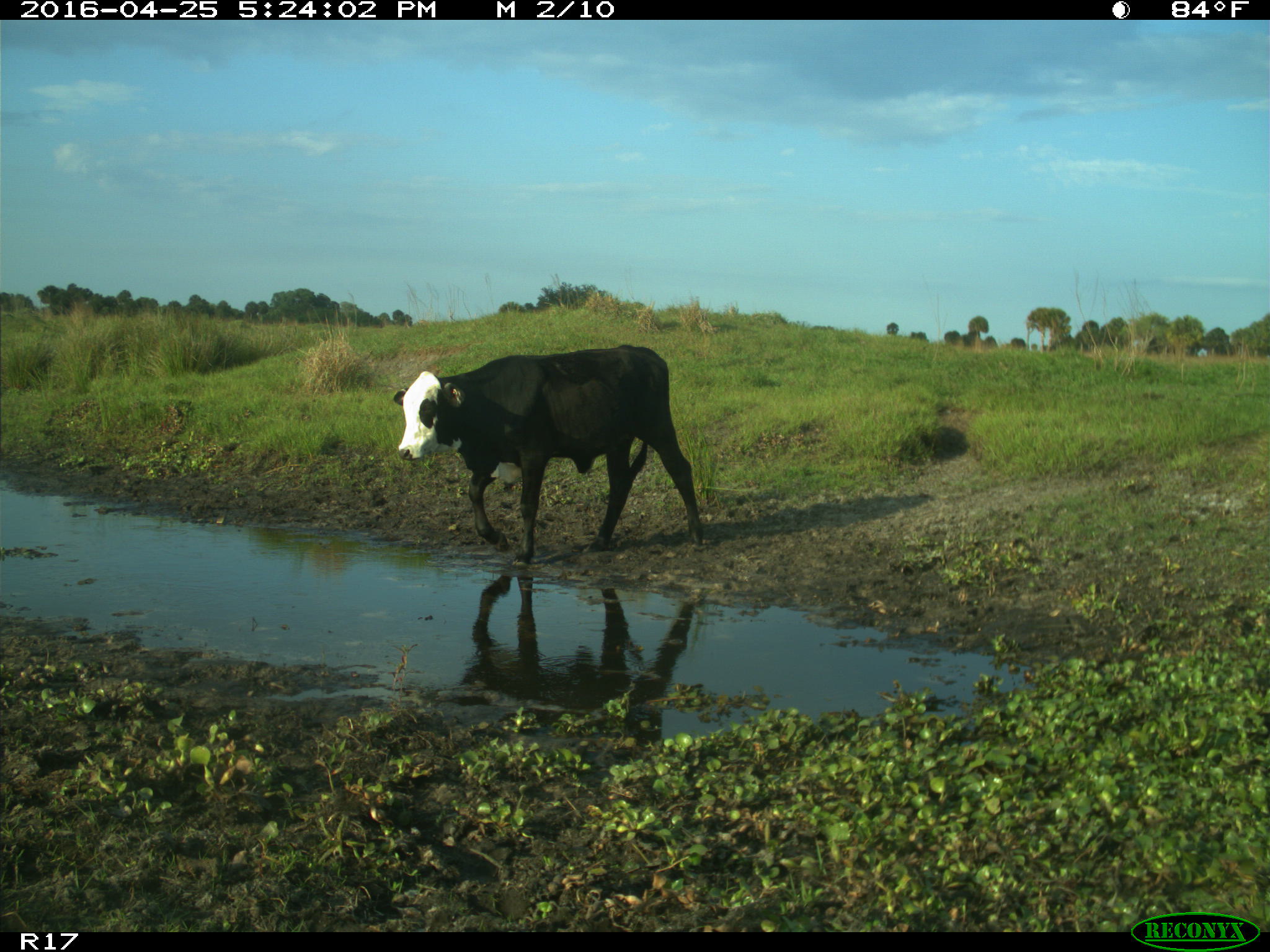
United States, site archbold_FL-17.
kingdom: Animalia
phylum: Chordata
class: Mammalia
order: Artiodactyla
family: Bovidae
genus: Bos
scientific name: Bos taurus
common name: domestic cow